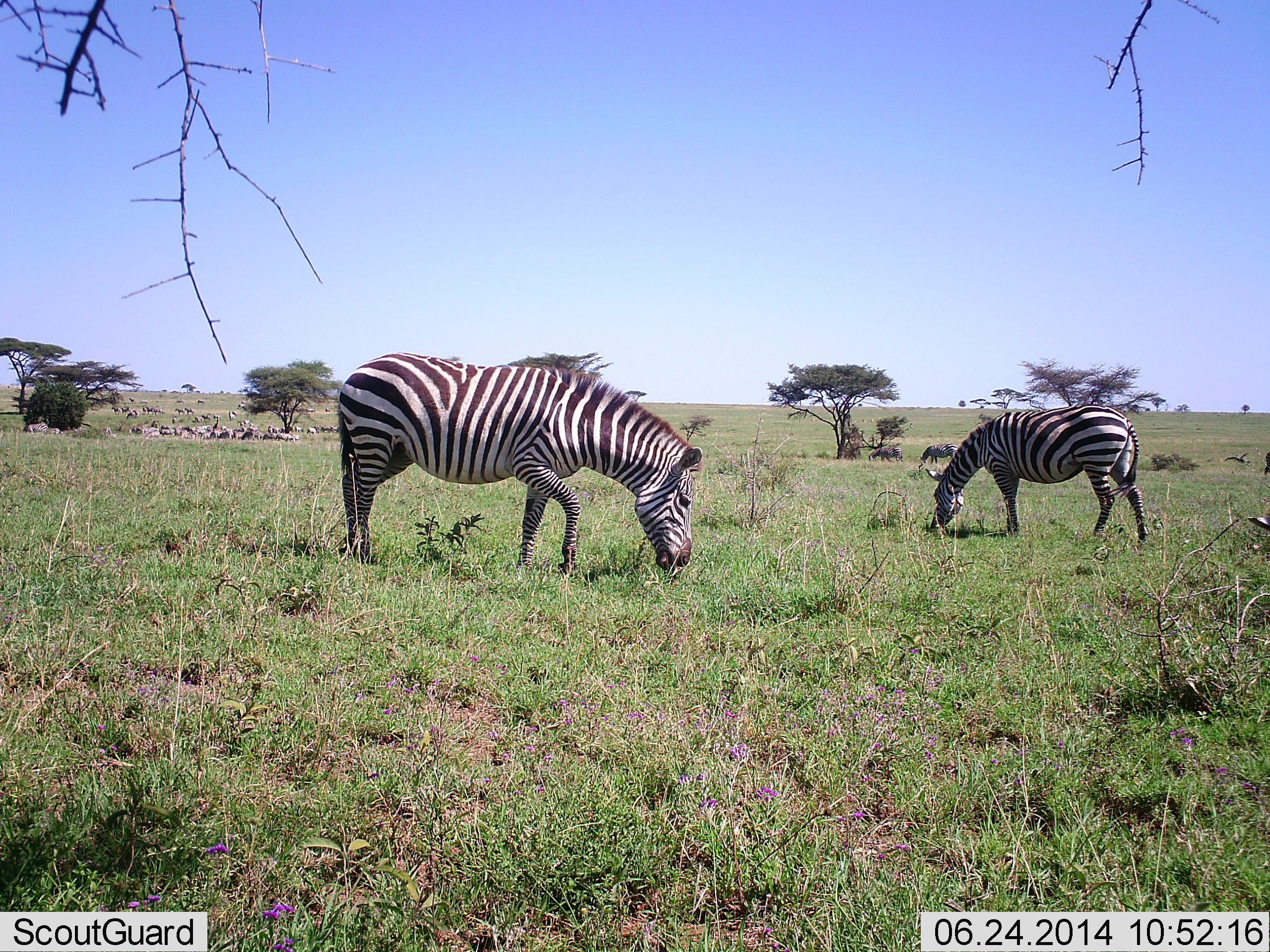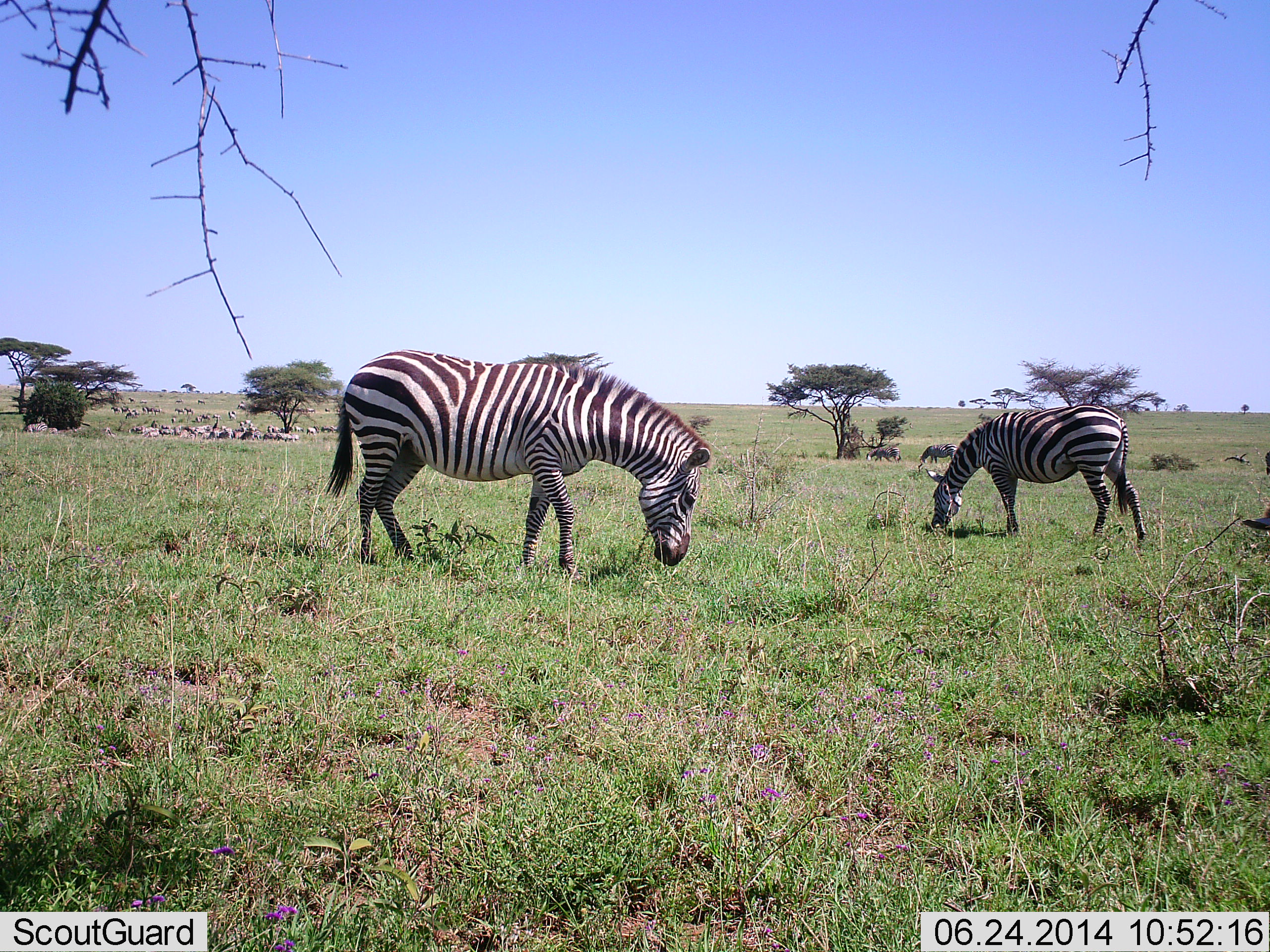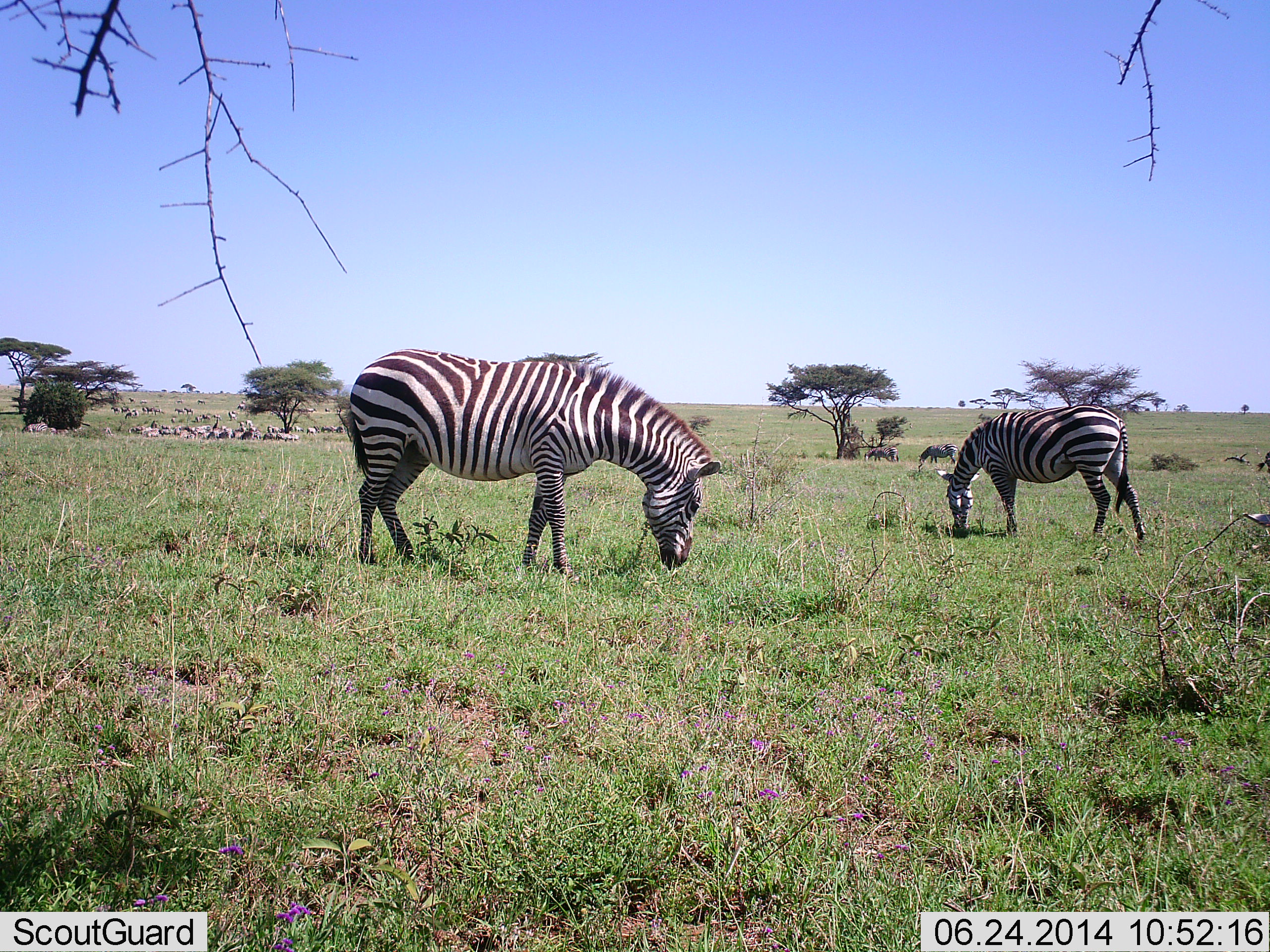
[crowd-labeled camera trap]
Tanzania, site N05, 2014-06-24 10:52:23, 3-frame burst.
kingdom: Animalia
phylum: Chordata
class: Mammalia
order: Perissodactyla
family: Equidae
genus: Equus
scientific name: Equus quagga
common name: plains zebra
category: zebra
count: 2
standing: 33%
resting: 0%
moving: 0%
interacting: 0%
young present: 0%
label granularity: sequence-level